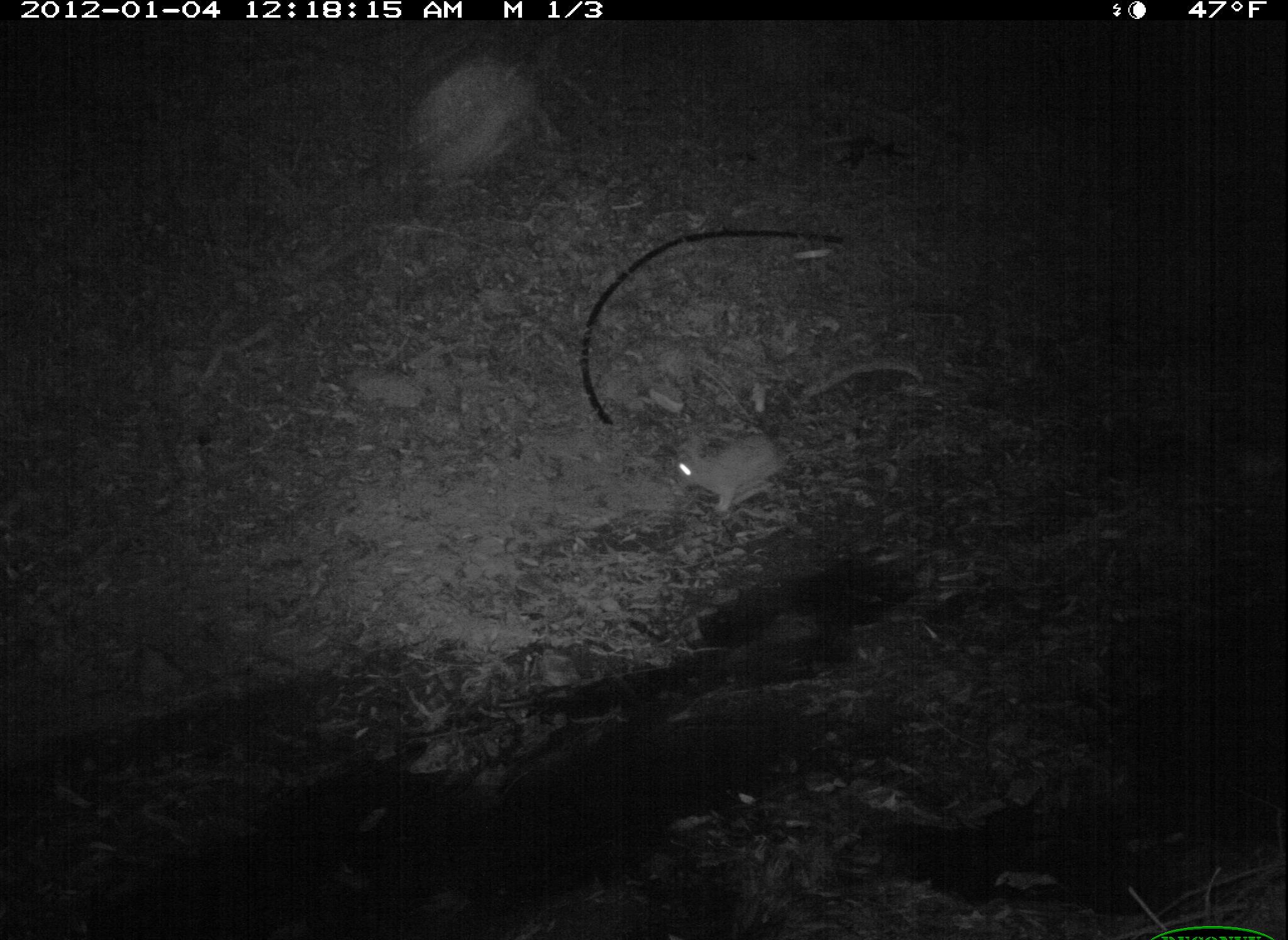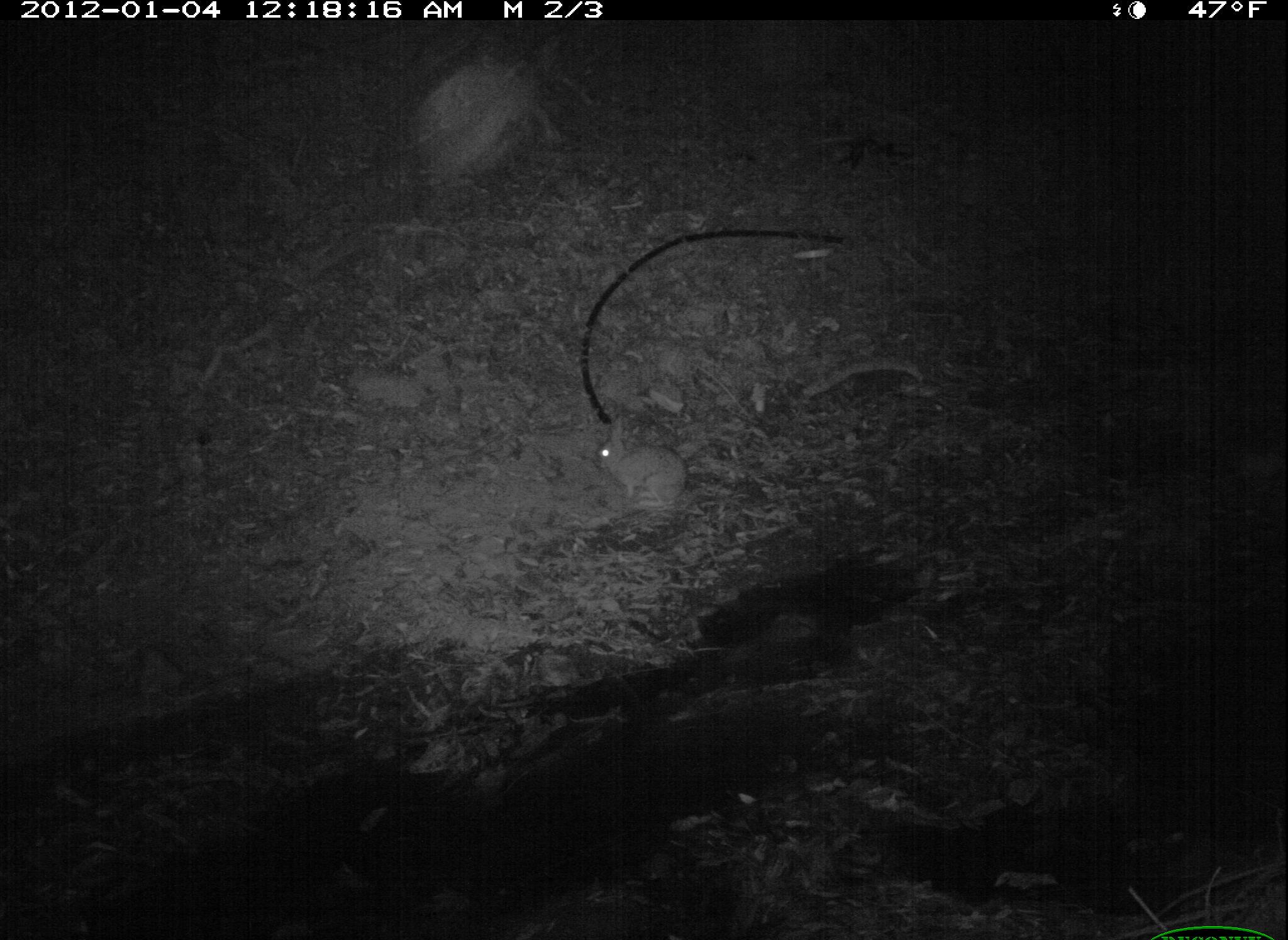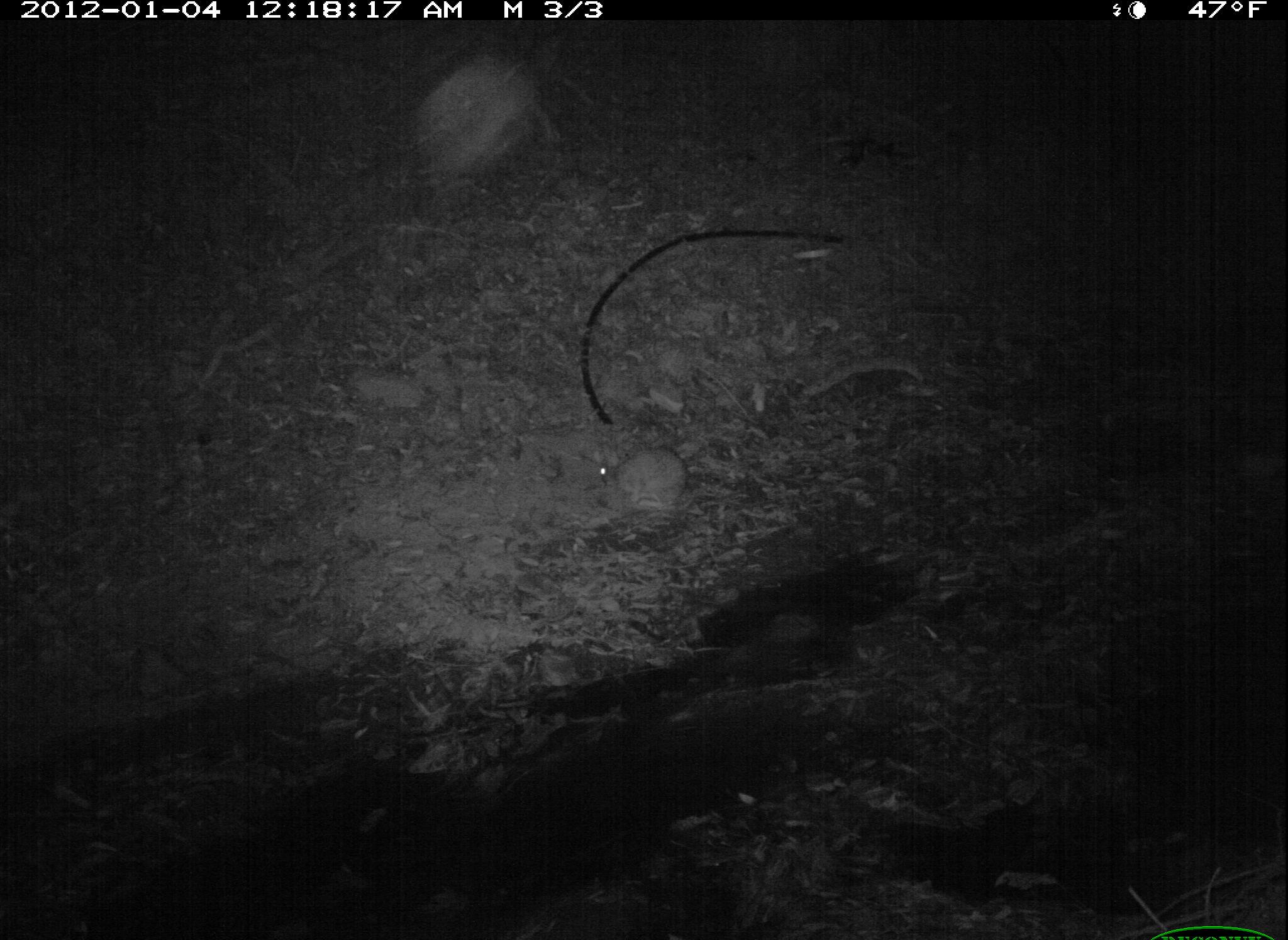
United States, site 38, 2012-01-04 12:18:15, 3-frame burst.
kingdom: Animalia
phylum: Chordata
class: Mammalia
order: Lagomorpha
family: Leporidae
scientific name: Leporidae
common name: rabbits and hares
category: rabbit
Rabbit (rabbits and hares) (Leporidae).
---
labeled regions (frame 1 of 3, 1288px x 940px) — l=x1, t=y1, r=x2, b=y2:
rabbit: l=671, t=422, r=799, b=519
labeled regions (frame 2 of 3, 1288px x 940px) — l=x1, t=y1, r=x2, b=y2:
rabbit: l=591, t=411, r=700, b=520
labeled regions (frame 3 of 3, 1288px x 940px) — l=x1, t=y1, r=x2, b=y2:
rabbit: l=584, t=435, r=705, b=517